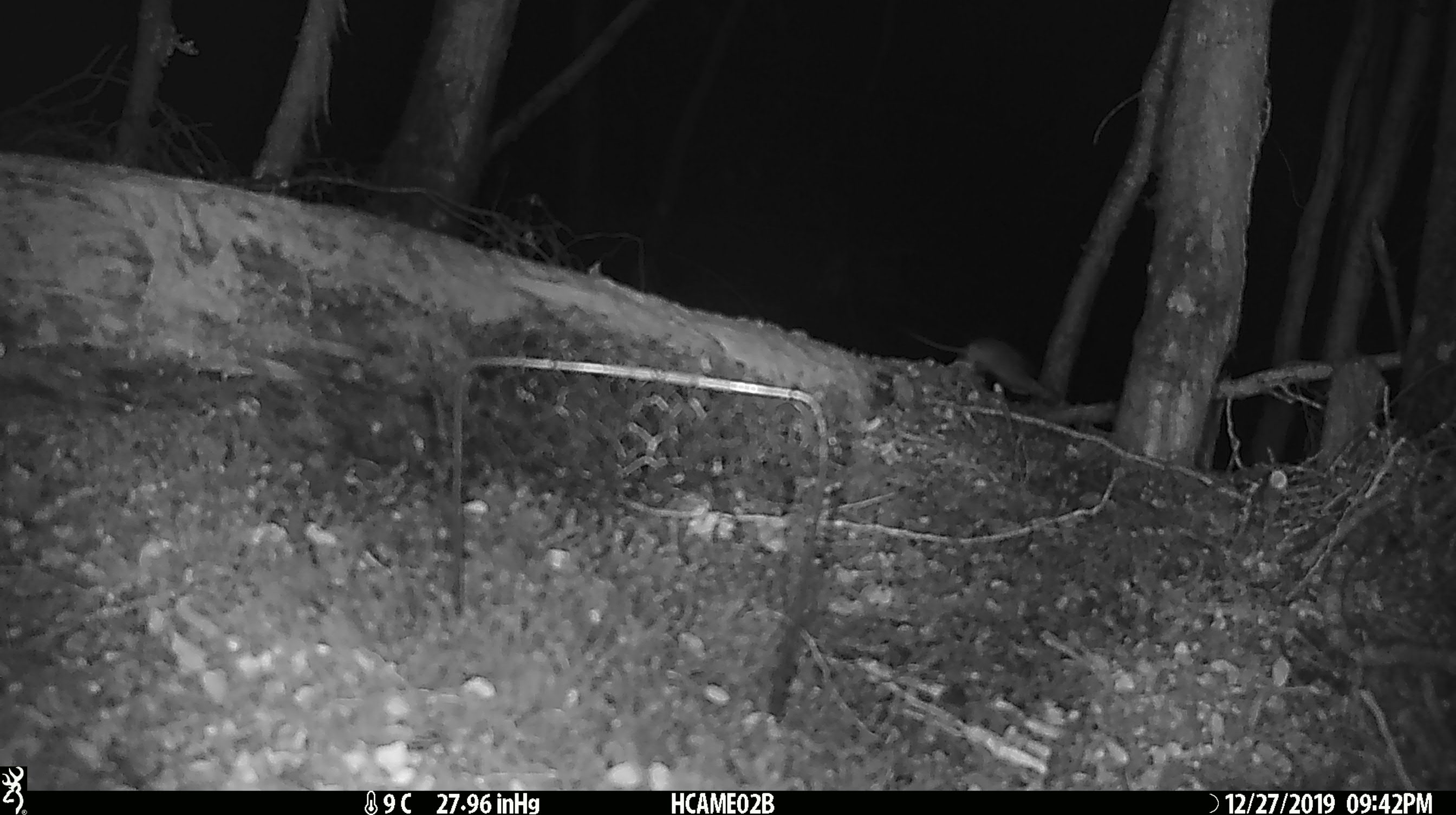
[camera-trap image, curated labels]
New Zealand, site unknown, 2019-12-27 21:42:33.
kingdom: Animalia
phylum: Chordata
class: Mammalia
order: Rodentia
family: Muridae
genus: Mus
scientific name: Mus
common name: mouse